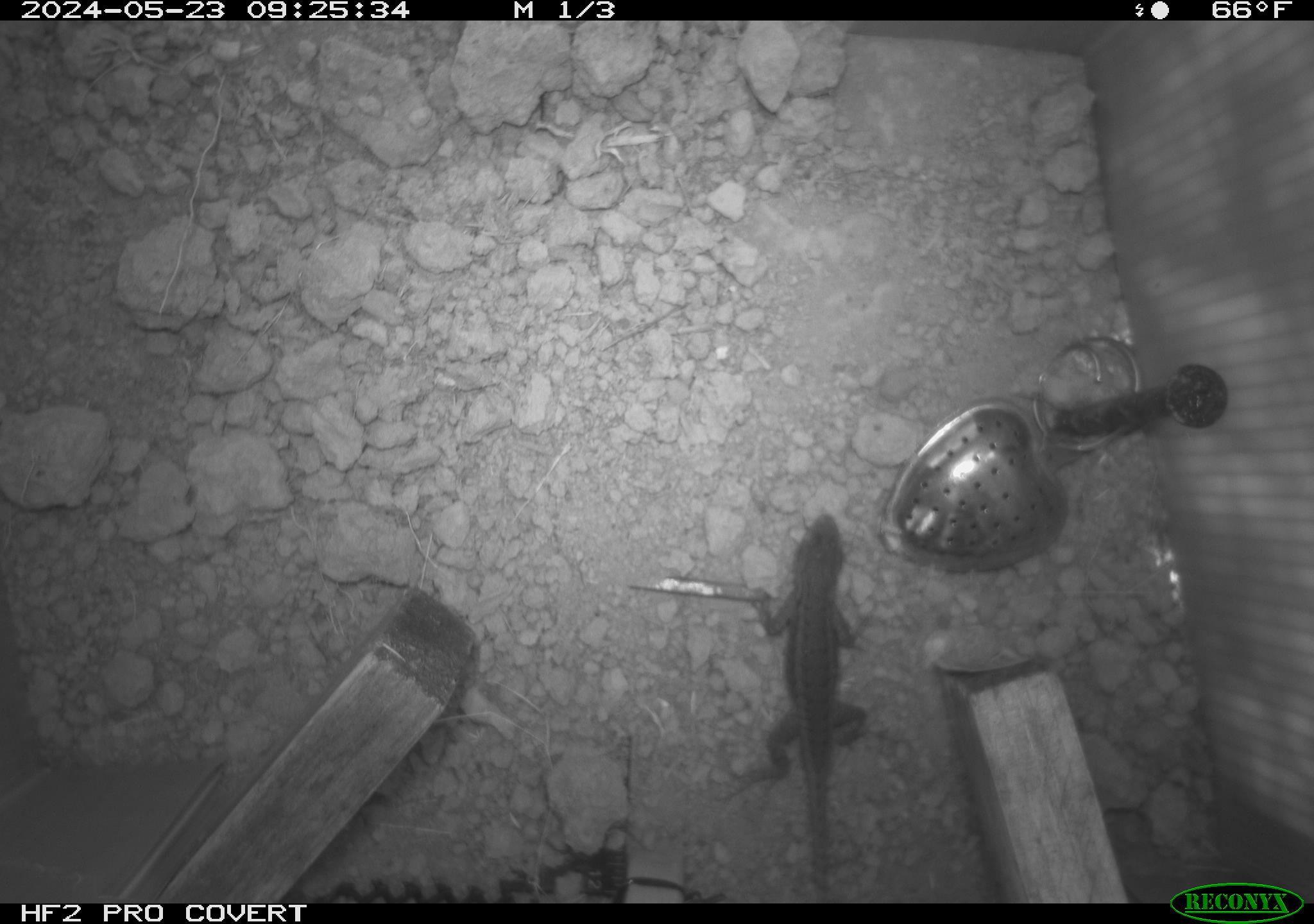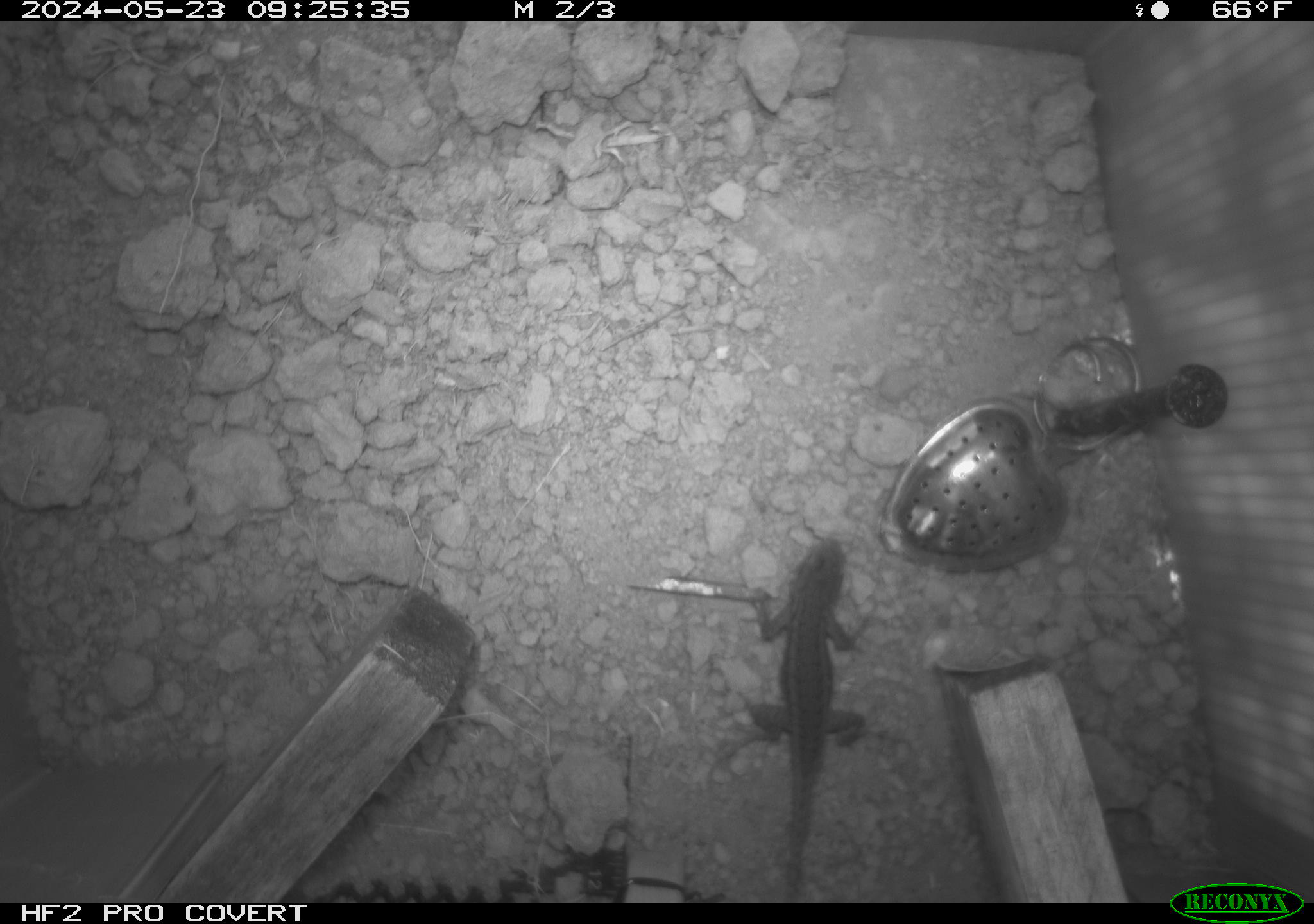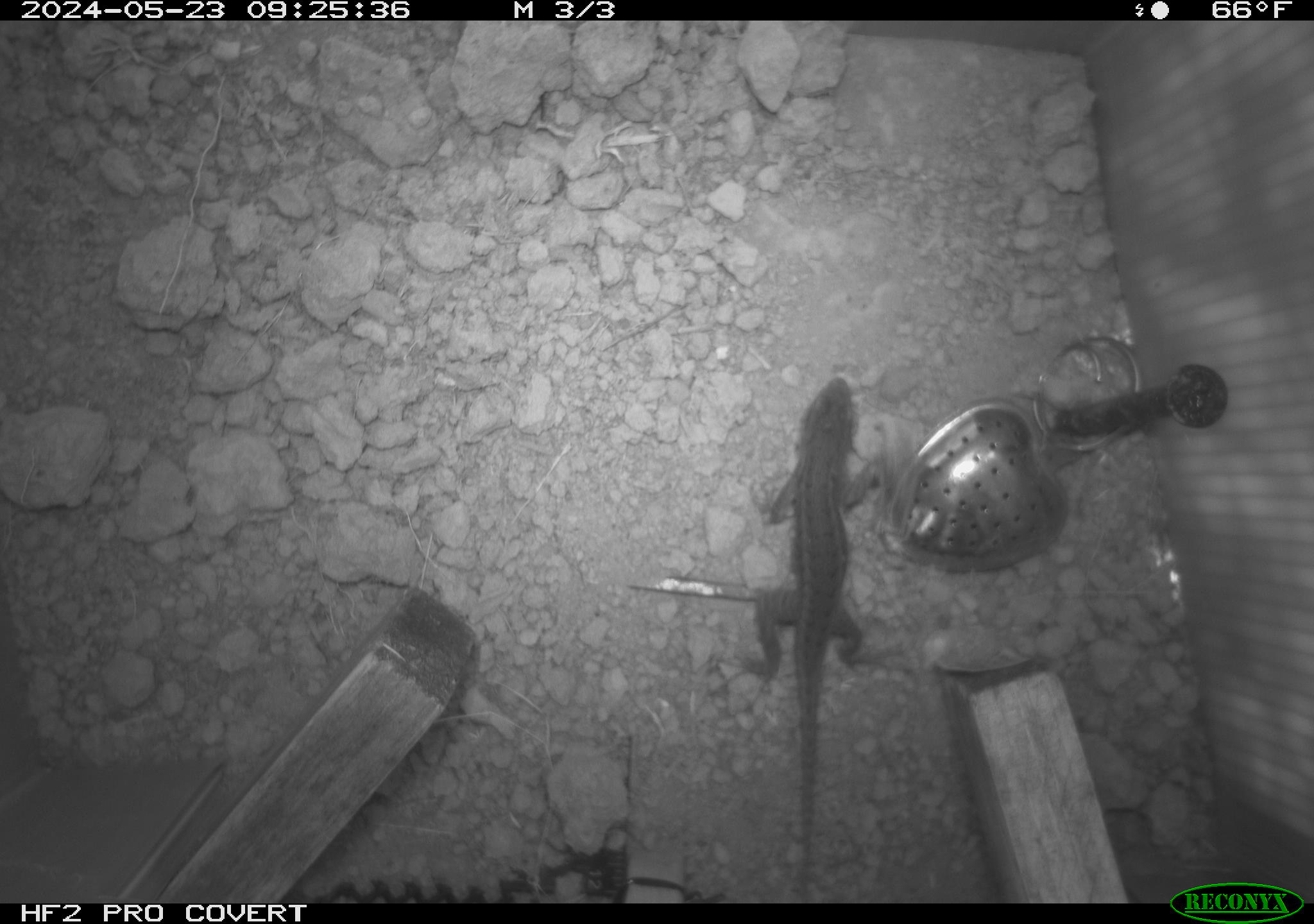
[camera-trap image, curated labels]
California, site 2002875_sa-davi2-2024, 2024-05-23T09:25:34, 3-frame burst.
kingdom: Animalia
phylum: Chordata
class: Reptilia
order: Squamata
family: Phrynosomatidae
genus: Sceloporus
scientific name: Sceloporus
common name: spiny lizards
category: sceloporus species